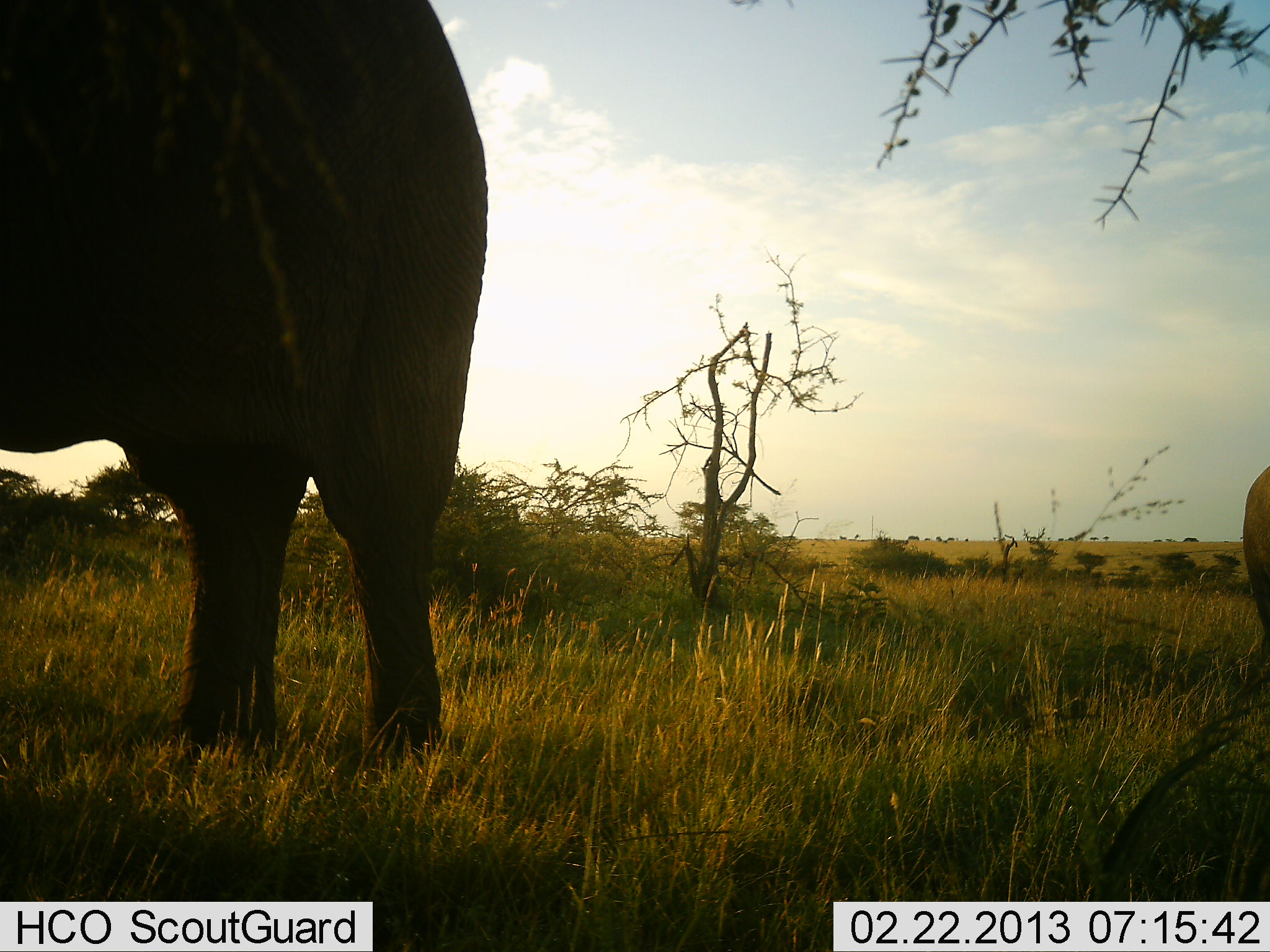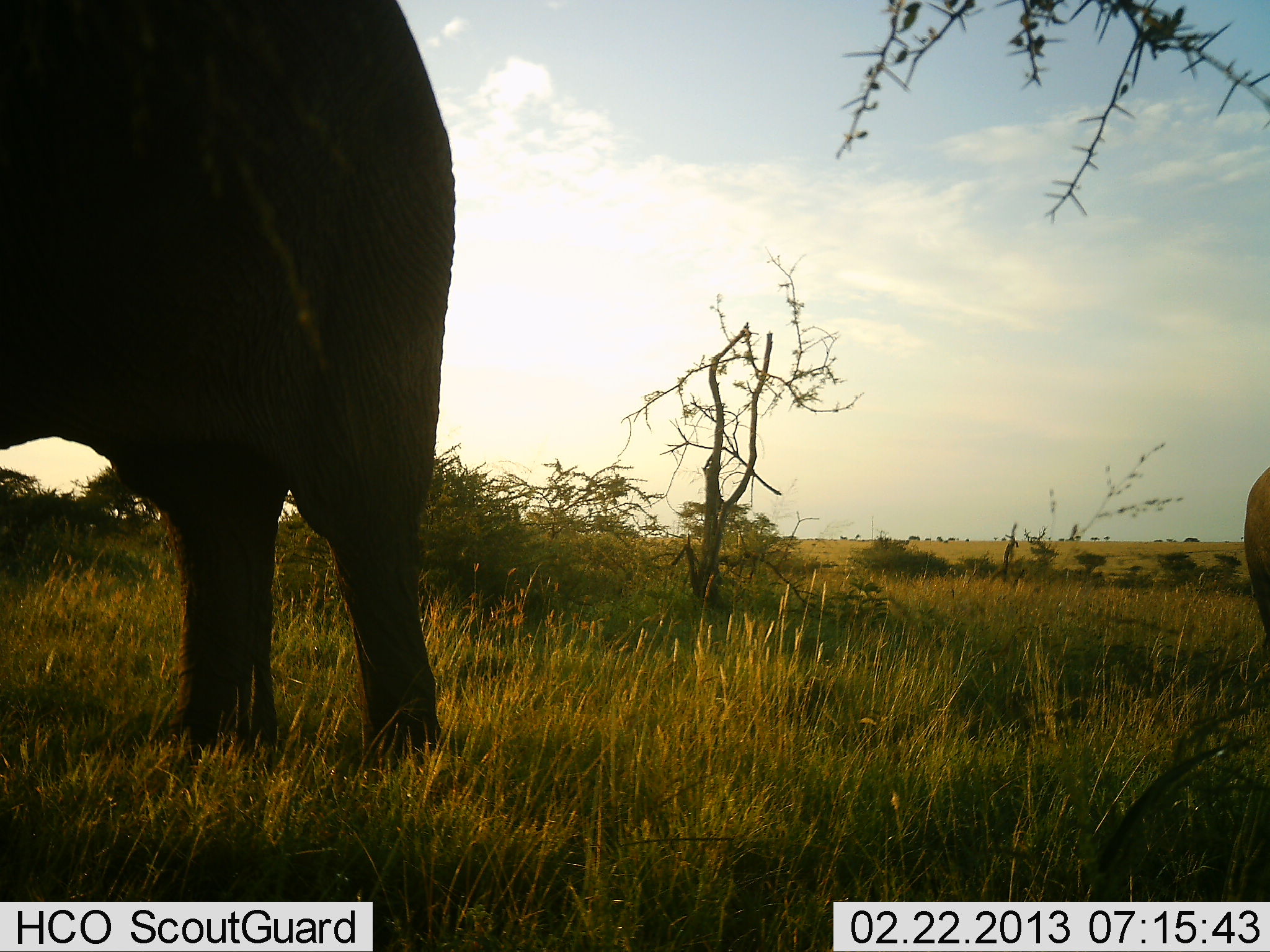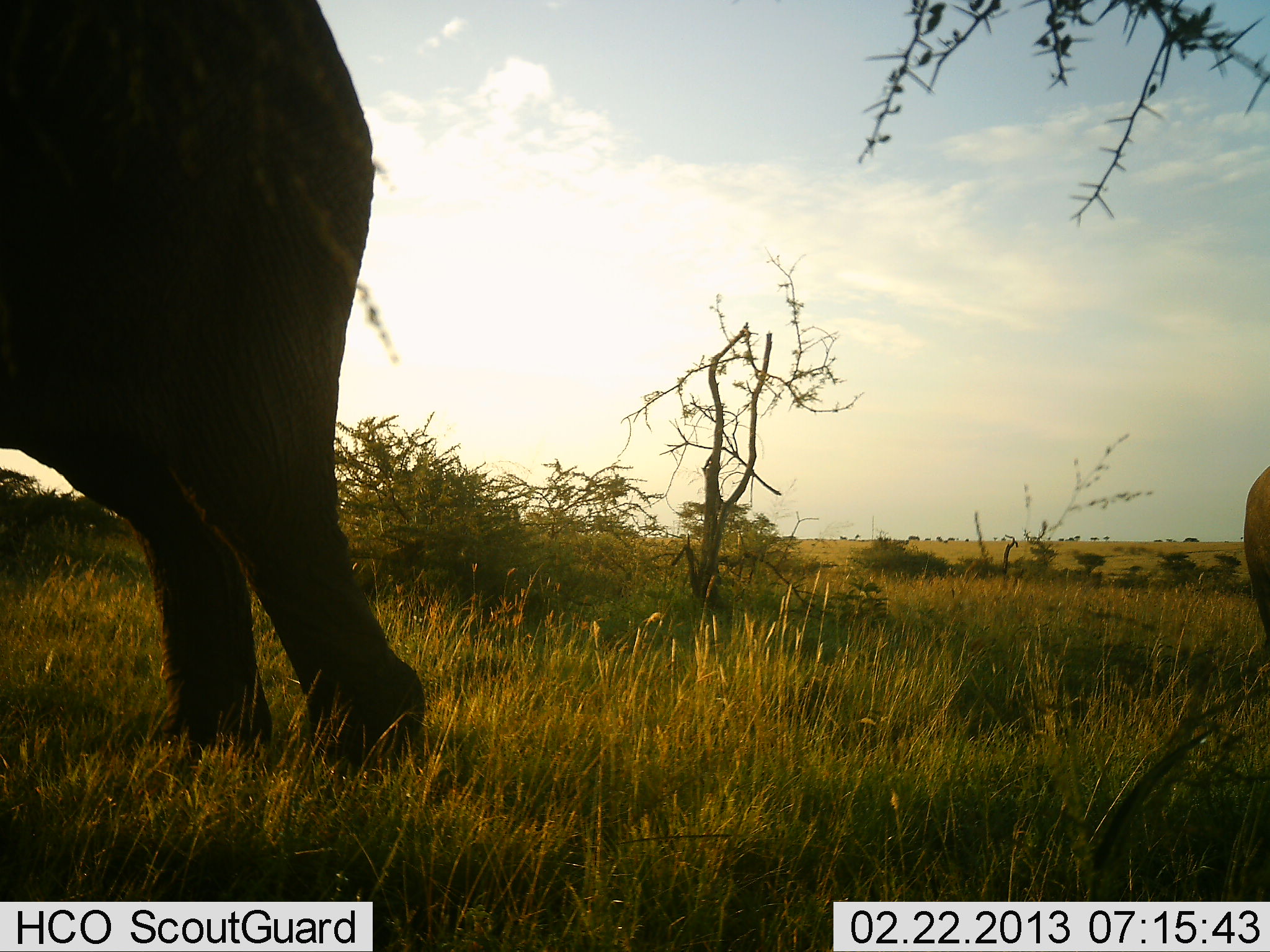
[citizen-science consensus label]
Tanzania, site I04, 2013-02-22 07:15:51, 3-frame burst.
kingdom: Animalia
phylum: Chordata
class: Mammalia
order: Proboscidea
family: Elephantidae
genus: Loxodonta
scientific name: Loxodonta africana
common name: african bush elephant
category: elephant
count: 2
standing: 85%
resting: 0%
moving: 15%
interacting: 0%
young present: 5%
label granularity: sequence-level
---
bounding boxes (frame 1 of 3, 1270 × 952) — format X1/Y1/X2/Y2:
animal: 0/0/492/781; 1240/460/1270/662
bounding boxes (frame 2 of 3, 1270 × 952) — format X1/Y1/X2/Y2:
animal: 0/0/492/781; 1240/460/1270/662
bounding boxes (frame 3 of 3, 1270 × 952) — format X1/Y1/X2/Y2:
animal: 0/0/434/784; 1240/460/1270/662